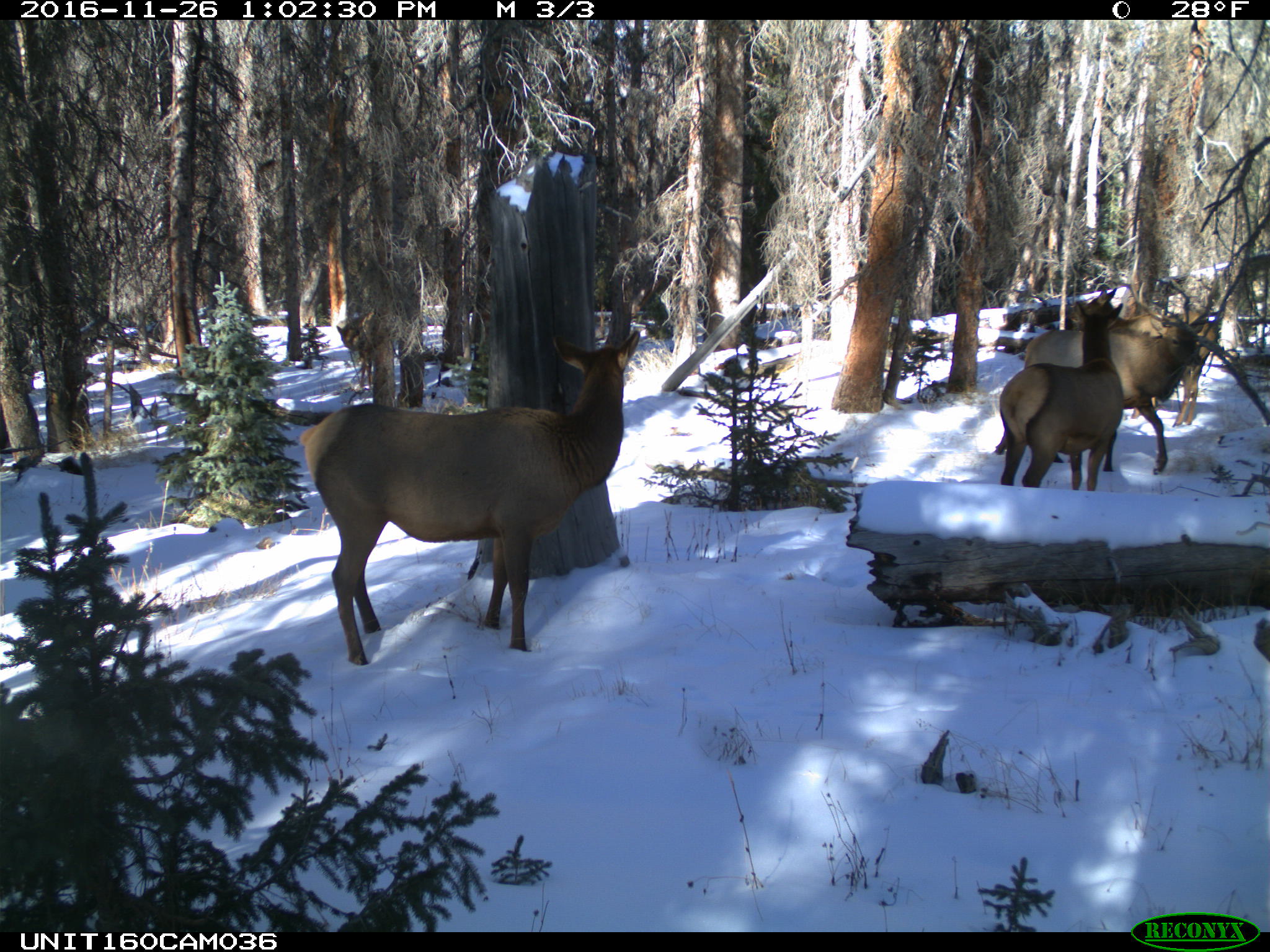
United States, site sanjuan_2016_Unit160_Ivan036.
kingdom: Animalia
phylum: Chordata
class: Mammalia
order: Artiodactyla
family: Cervidae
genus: Cervus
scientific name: Cervus elaphus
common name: red deer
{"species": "Cervus elaphus (red deer)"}